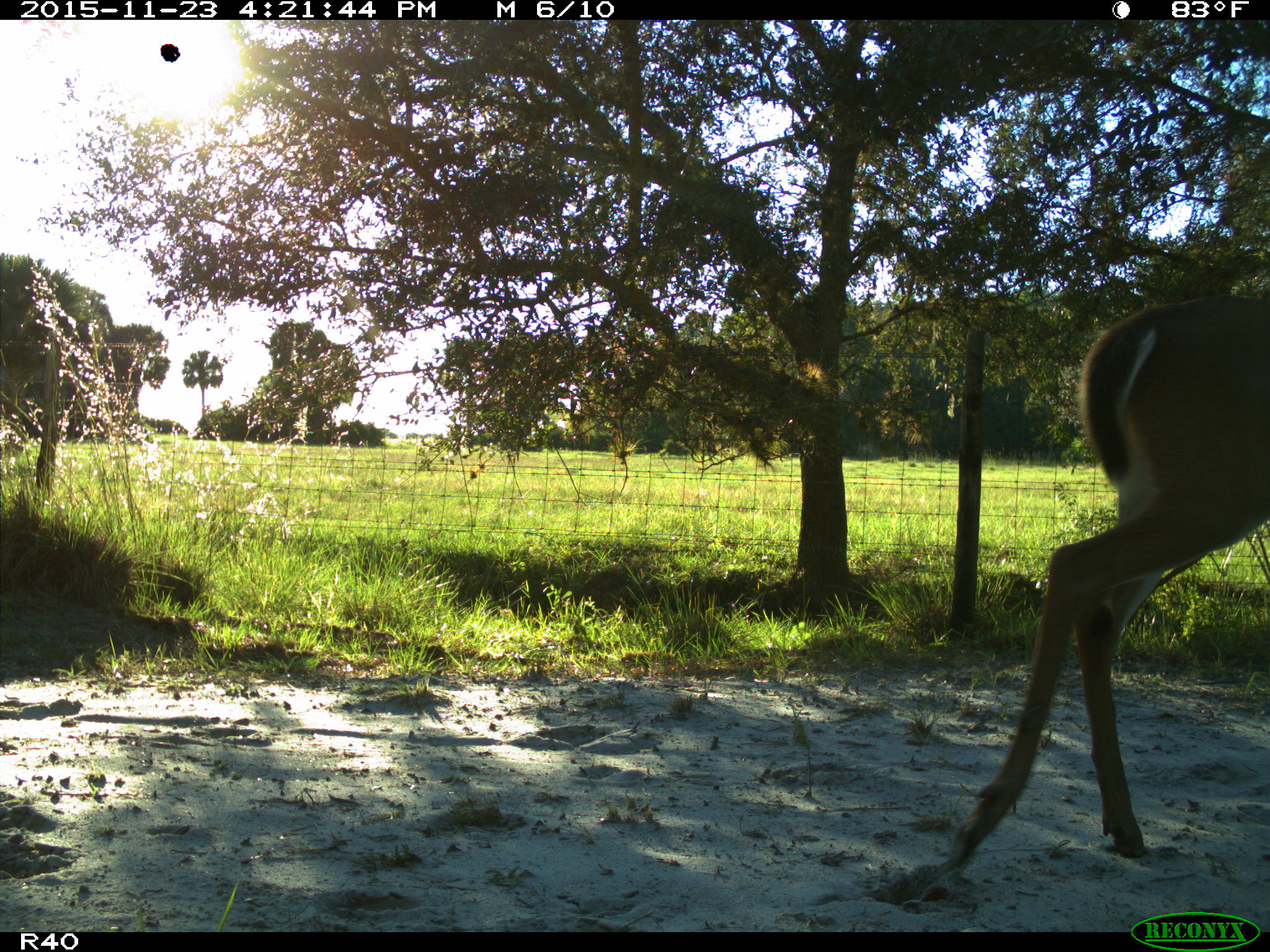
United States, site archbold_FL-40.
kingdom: Animalia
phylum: Chordata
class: Mammalia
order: Artiodactyla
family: Cervidae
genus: Odocoileus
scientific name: Odocoileus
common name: deer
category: unidentified deer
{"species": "unidentified deer (deer) (Odocoileus)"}